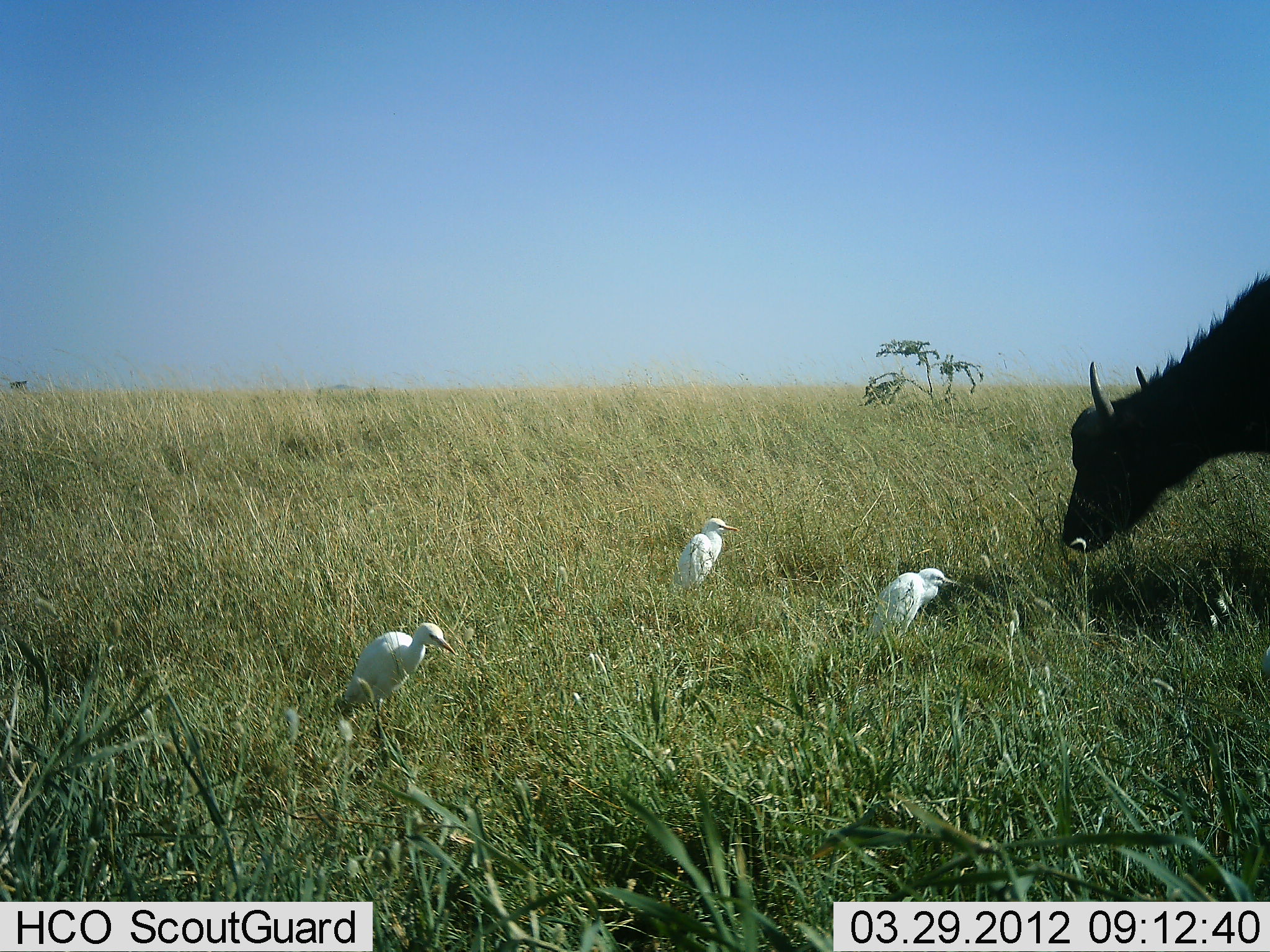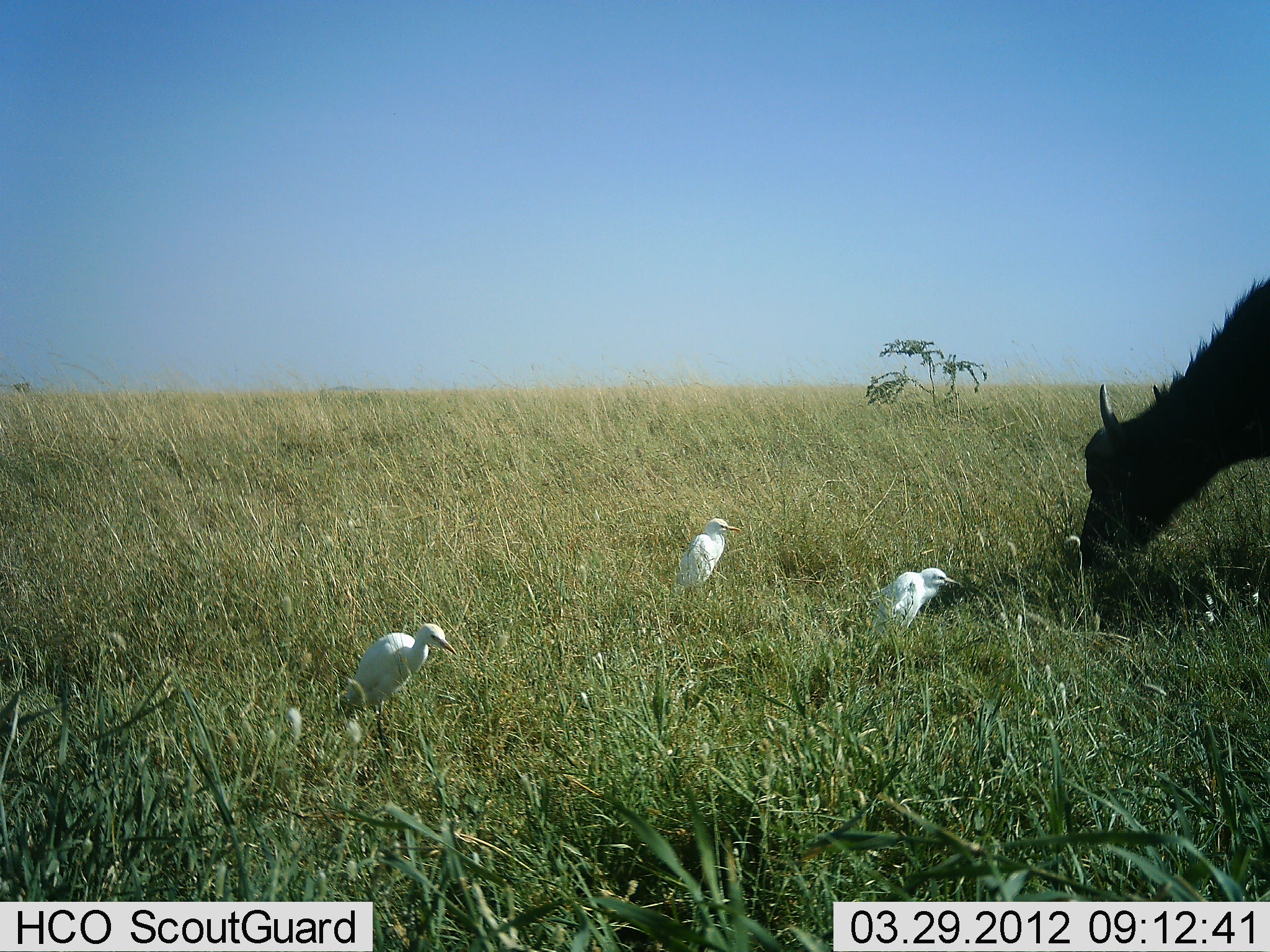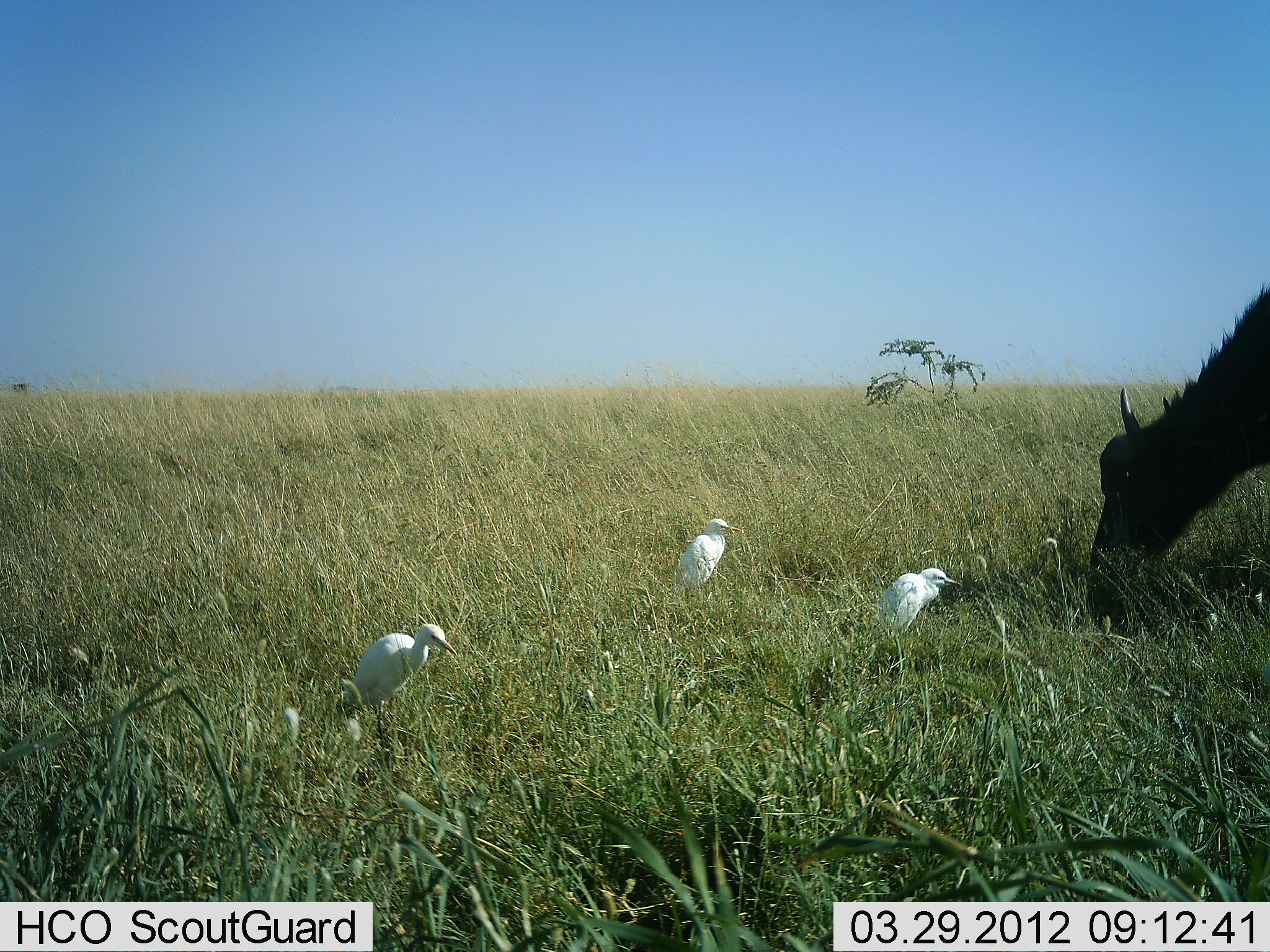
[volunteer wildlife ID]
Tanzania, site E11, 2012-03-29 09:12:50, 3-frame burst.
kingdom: Animalia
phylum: Chordata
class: Mammalia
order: Artiodactyla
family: Bovidae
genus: Syncerus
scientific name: Syncerus caffer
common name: cape buffalo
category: buffalo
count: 1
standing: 27%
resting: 0%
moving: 0%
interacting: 0%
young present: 0%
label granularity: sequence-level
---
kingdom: Animalia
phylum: Chordata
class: Aves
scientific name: Aves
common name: bird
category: otherbird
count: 3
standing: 95%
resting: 0%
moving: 0%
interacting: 0%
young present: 0%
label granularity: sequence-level